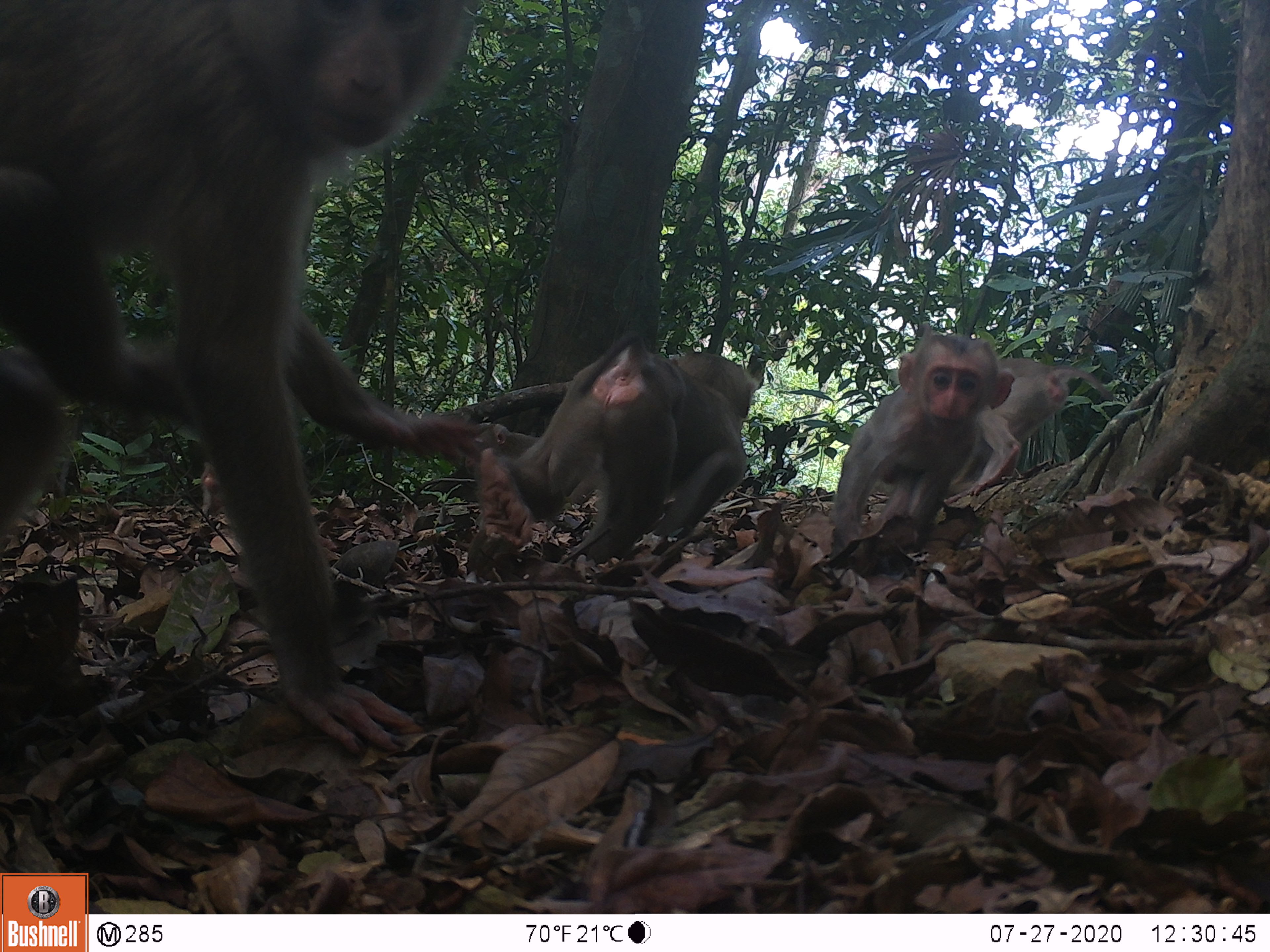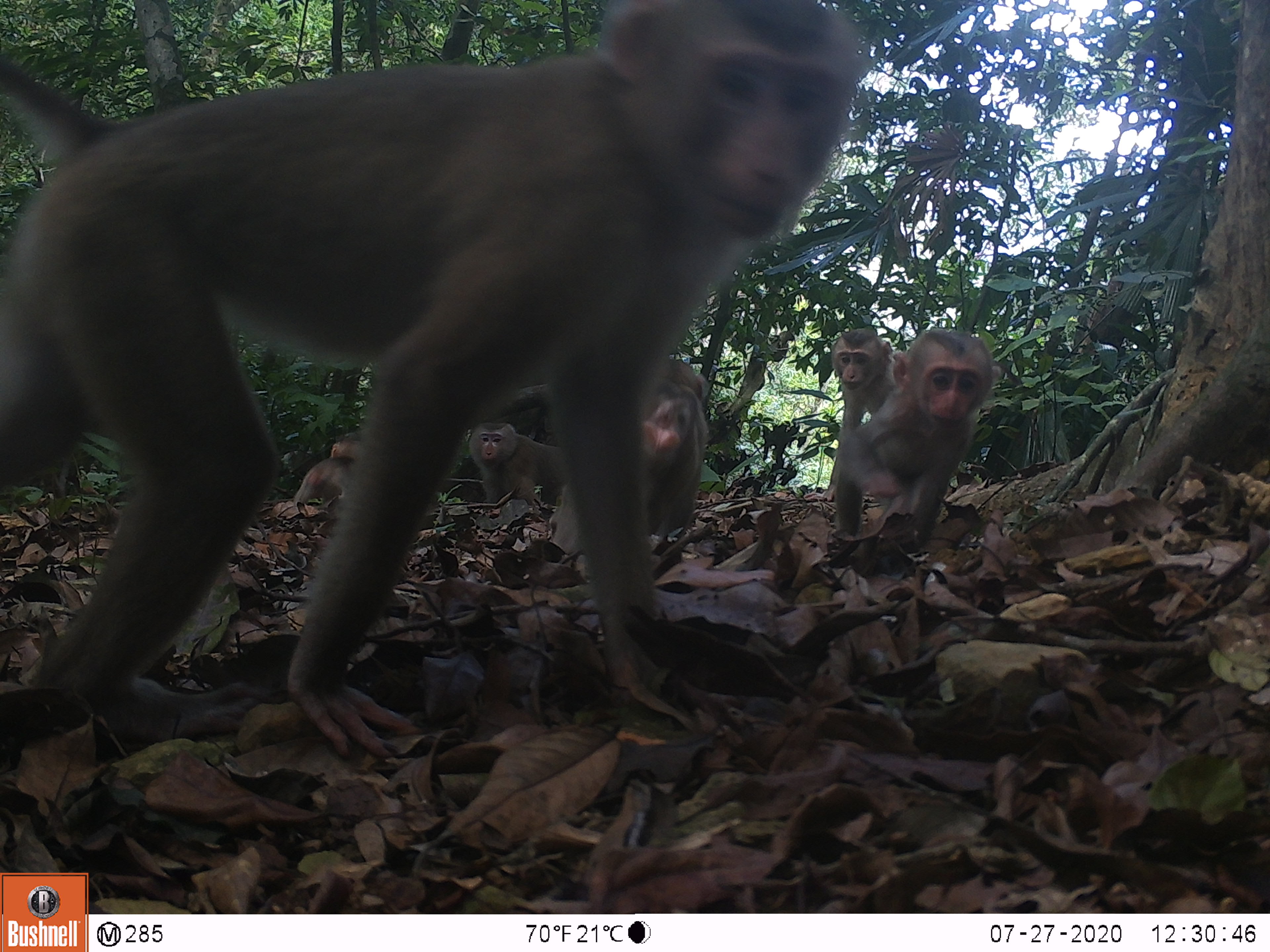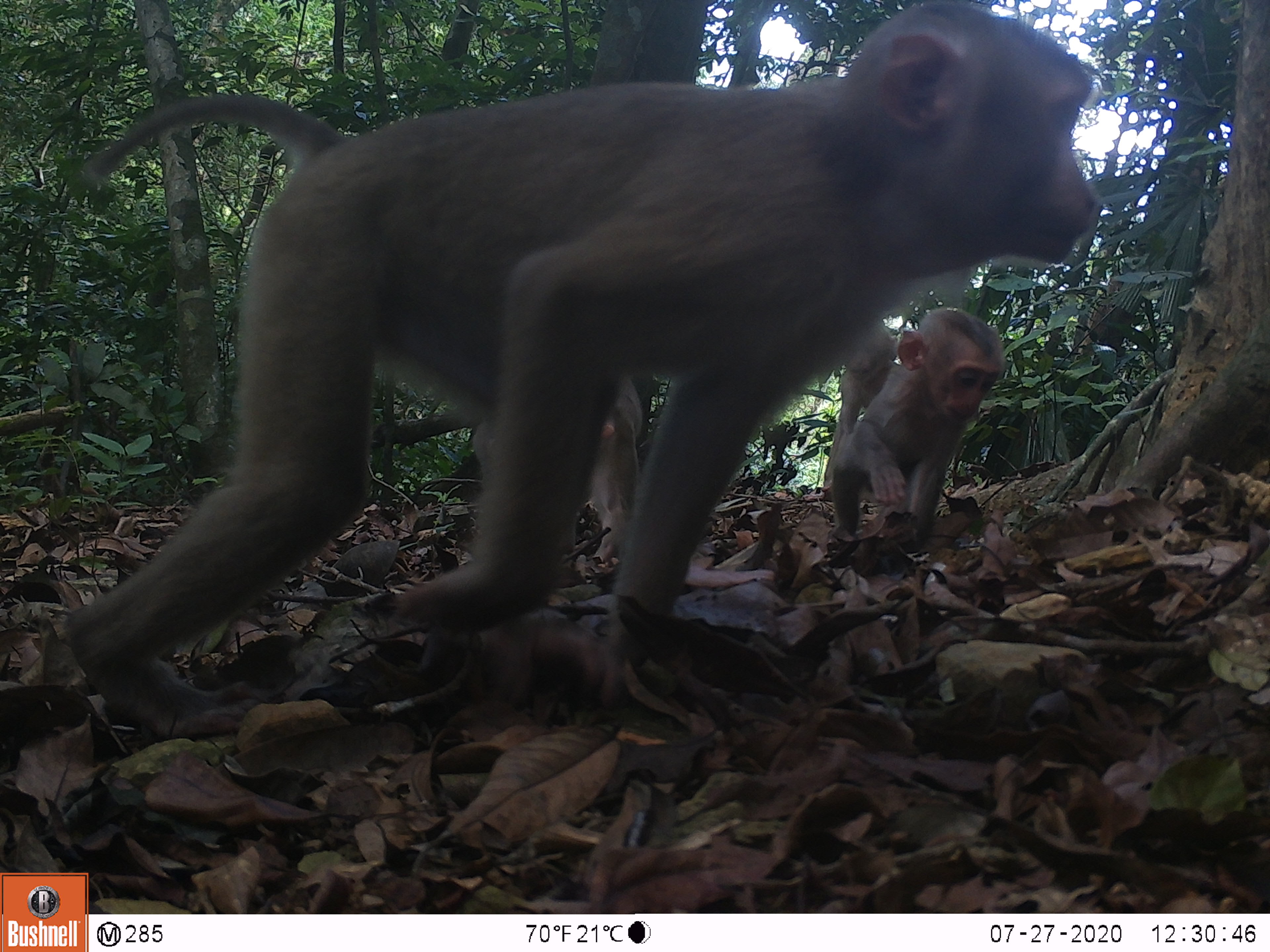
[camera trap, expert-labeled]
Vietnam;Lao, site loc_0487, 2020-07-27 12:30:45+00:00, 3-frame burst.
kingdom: Animalia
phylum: Chordata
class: Mammalia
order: Primates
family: Cercopithecidae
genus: Macaca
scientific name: Macaca nemestrina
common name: pig-tailed macaque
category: pig tailed macaque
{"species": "pig tailed macaque (pig-tailed macaque) (Macaca nemestrina)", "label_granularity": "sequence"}